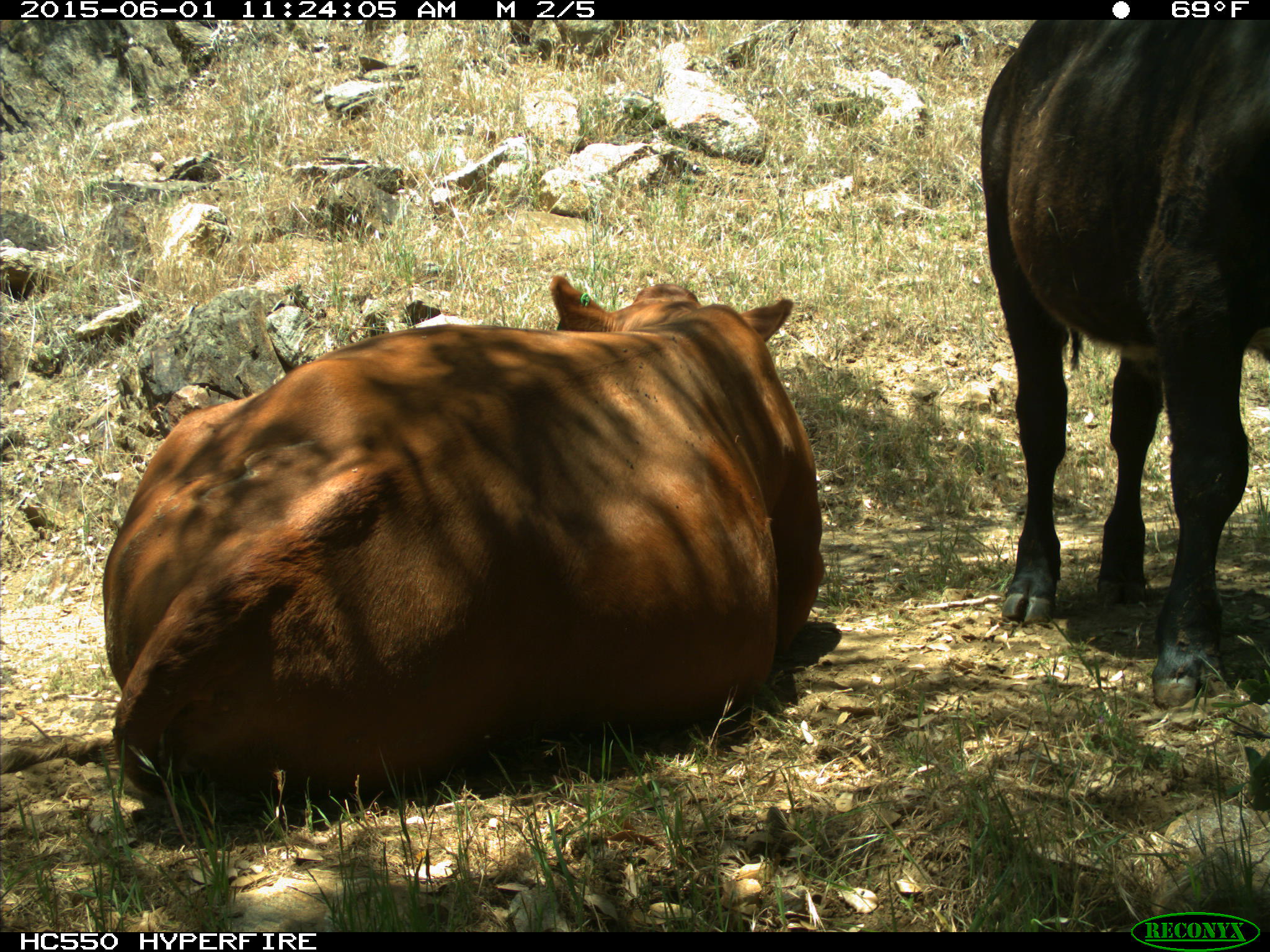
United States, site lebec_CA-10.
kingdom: Animalia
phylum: Chordata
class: Mammalia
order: Artiodactyla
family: Bovidae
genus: Bos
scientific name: Bos taurus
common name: domestic cow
Bos taurus (domestic cow).